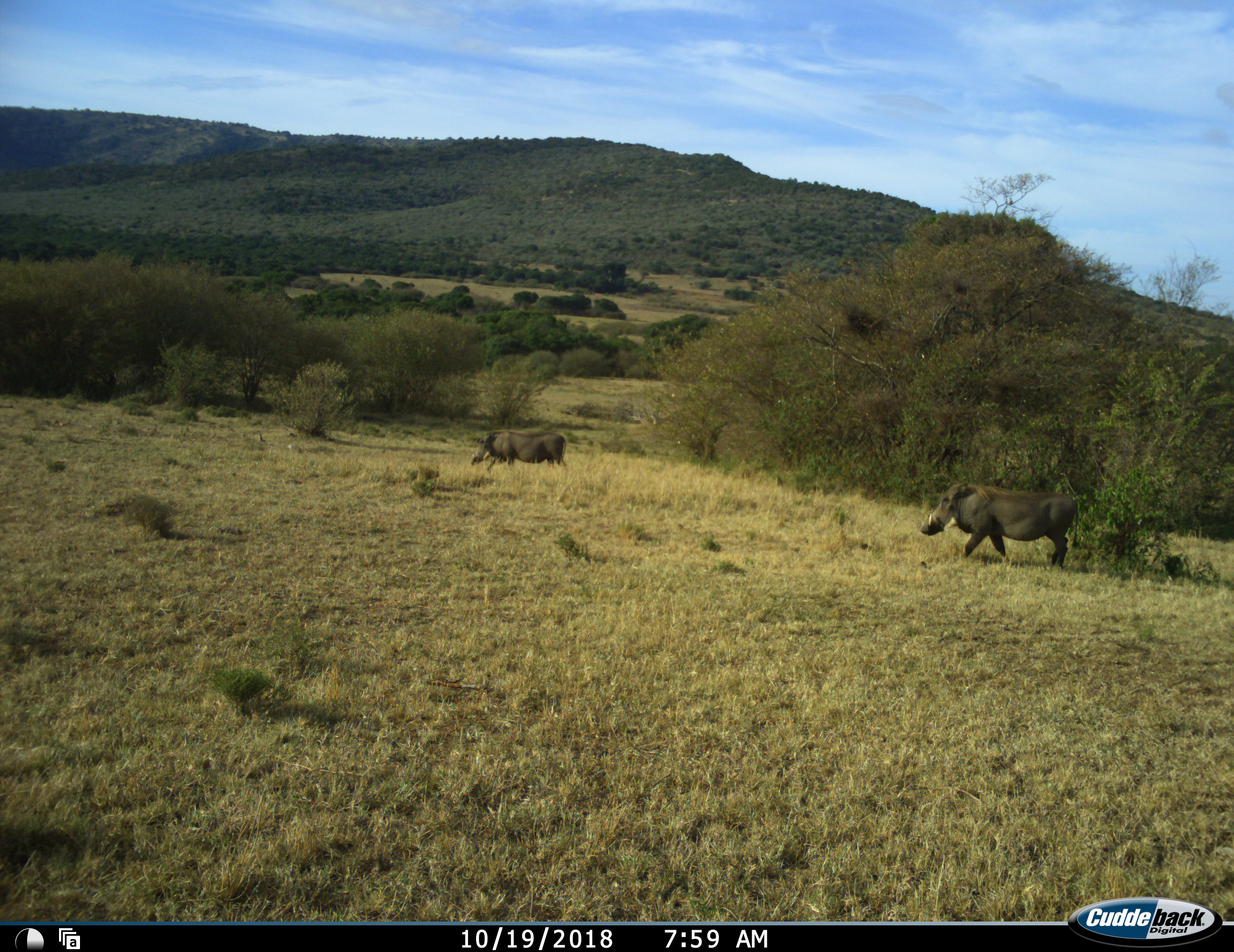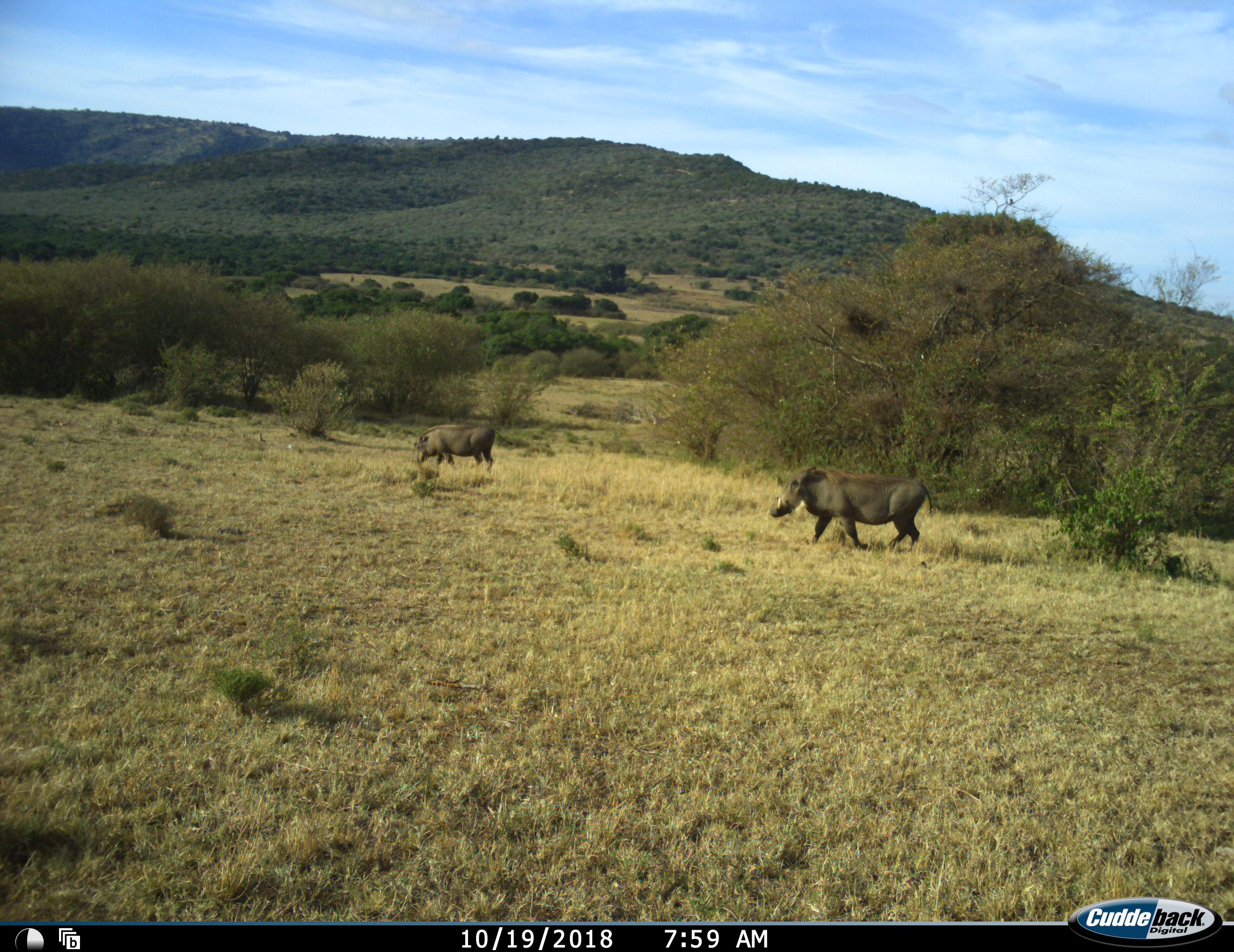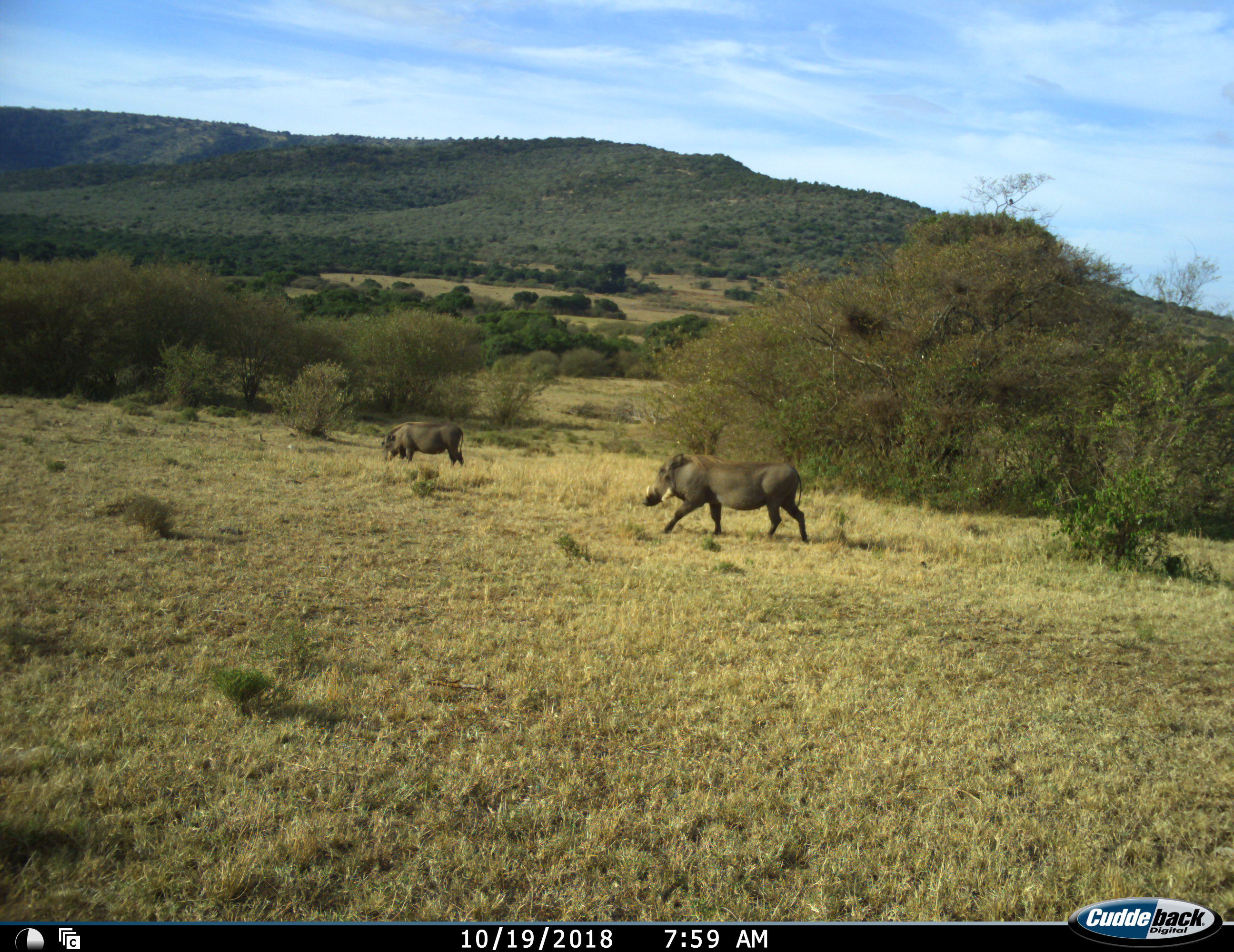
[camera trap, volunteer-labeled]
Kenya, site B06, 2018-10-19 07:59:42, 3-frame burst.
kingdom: Animalia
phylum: Chordata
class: Mammalia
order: Artiodactyla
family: Suidae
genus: Phacochoerus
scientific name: Phacochoerus africanus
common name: warthog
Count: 2.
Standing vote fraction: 0%.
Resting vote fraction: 0%.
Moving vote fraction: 90%.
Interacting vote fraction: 0%.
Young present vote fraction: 0%.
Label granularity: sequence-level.